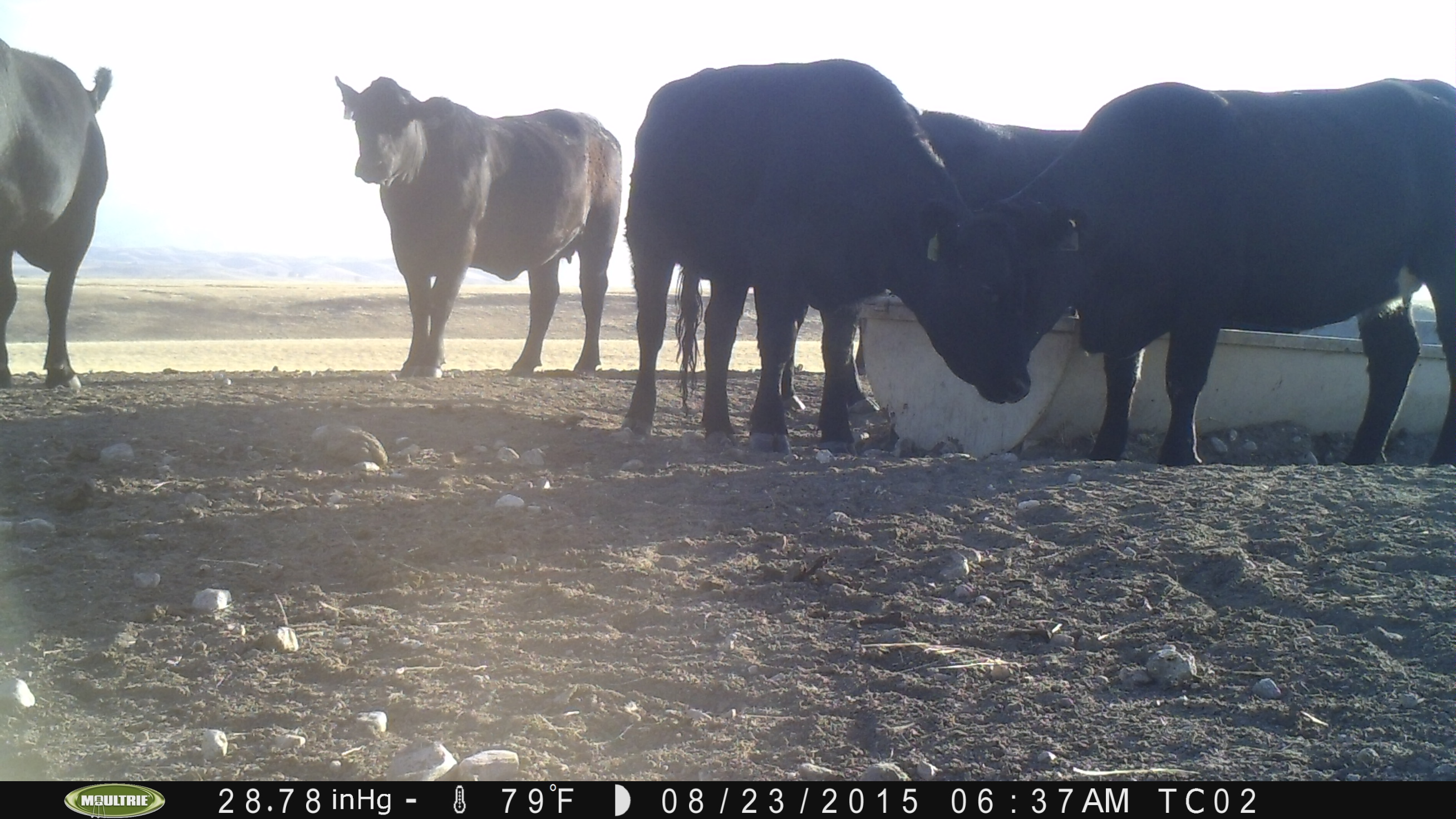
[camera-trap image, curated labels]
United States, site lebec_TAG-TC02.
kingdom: Animalia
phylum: Chordata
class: Mammalia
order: Artiodactyla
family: Bovidae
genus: Bos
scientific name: Bos taurus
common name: domestic cow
Bos taurus (domestic cow).